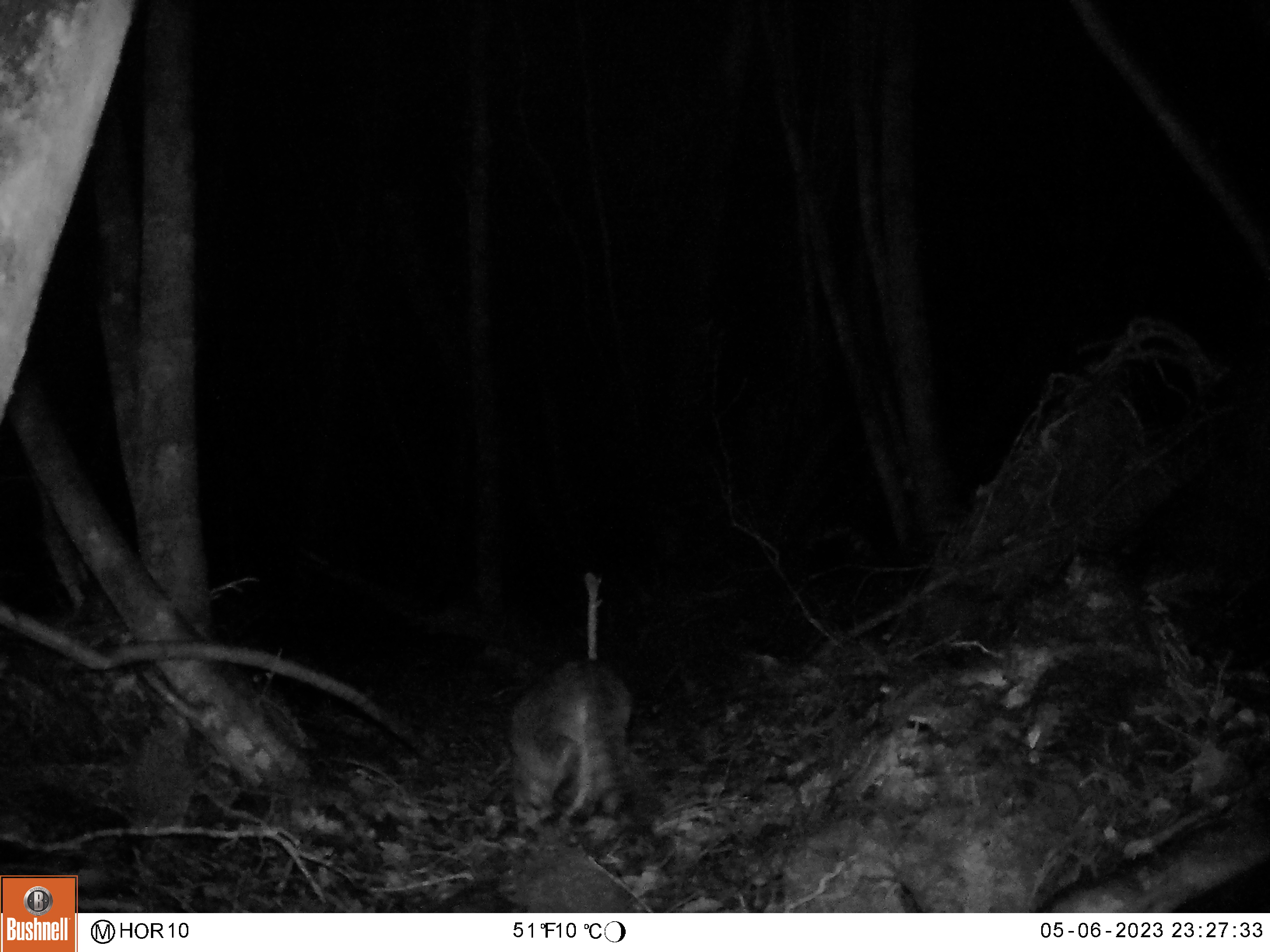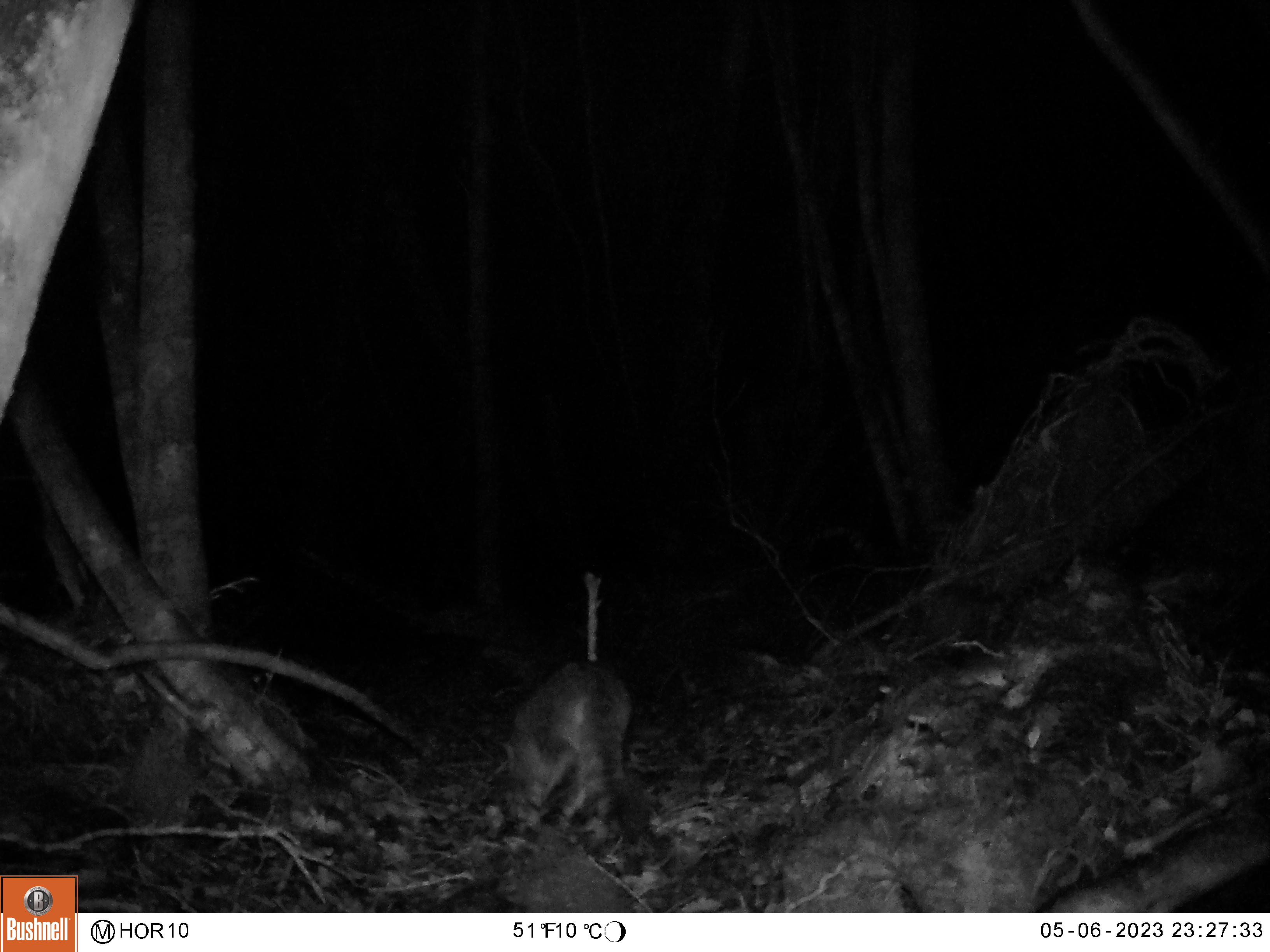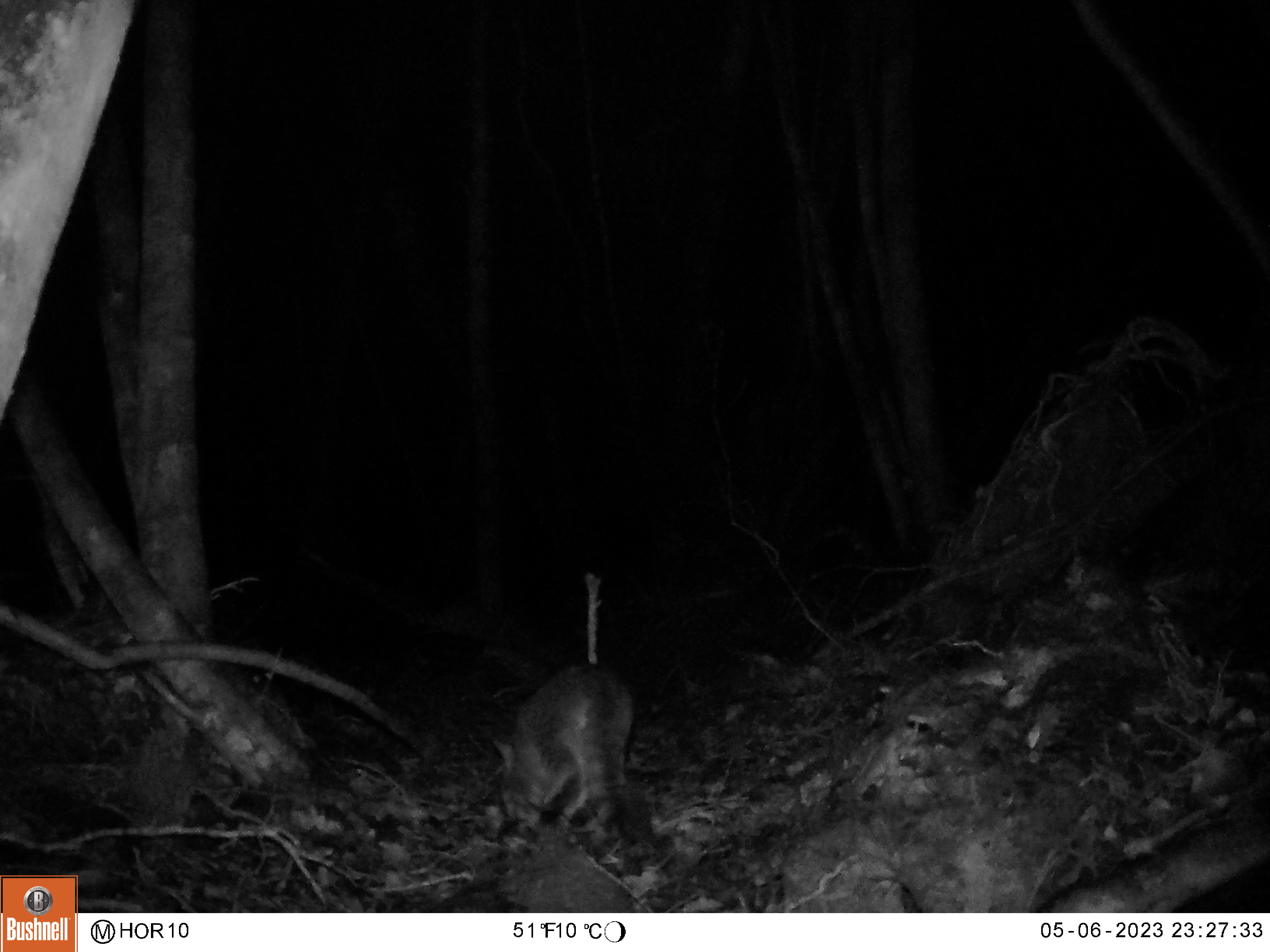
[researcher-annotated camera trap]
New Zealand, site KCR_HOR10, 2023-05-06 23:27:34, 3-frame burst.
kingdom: Animalia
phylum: Chordata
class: Mammalia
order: Carnivora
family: Felidae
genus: Felis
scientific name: Felis catus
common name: domestic cat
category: cat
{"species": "cat (domestic cat) (Felis catus)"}